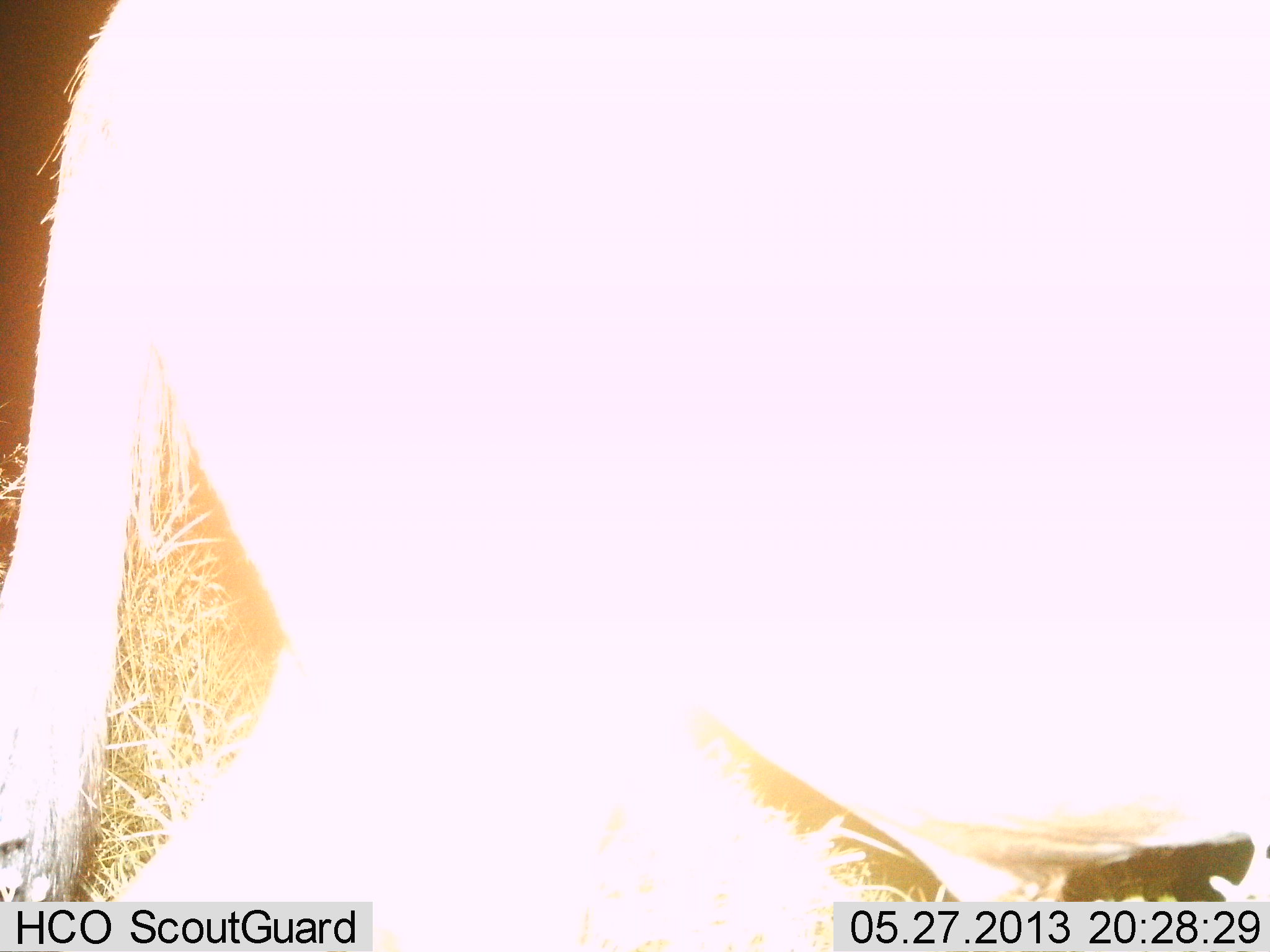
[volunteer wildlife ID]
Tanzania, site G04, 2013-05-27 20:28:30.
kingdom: Animalia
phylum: Chordata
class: Mammalia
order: Artiodactyla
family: Bovidae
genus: Connochaetes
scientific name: Connochaetes taurinus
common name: blue wildebeest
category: wildebeest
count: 1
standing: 70%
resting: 0%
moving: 30%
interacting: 0%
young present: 0%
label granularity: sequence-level